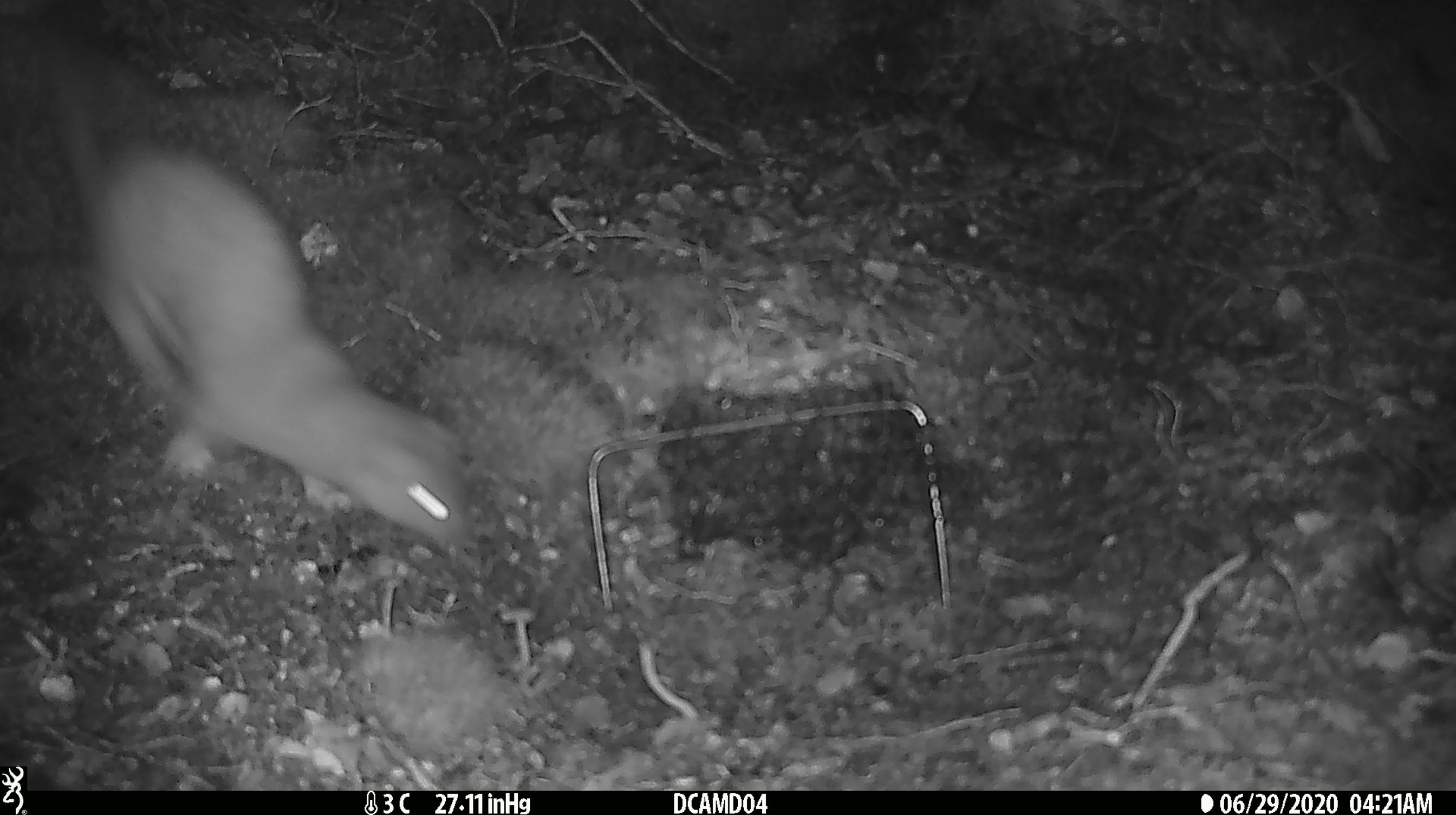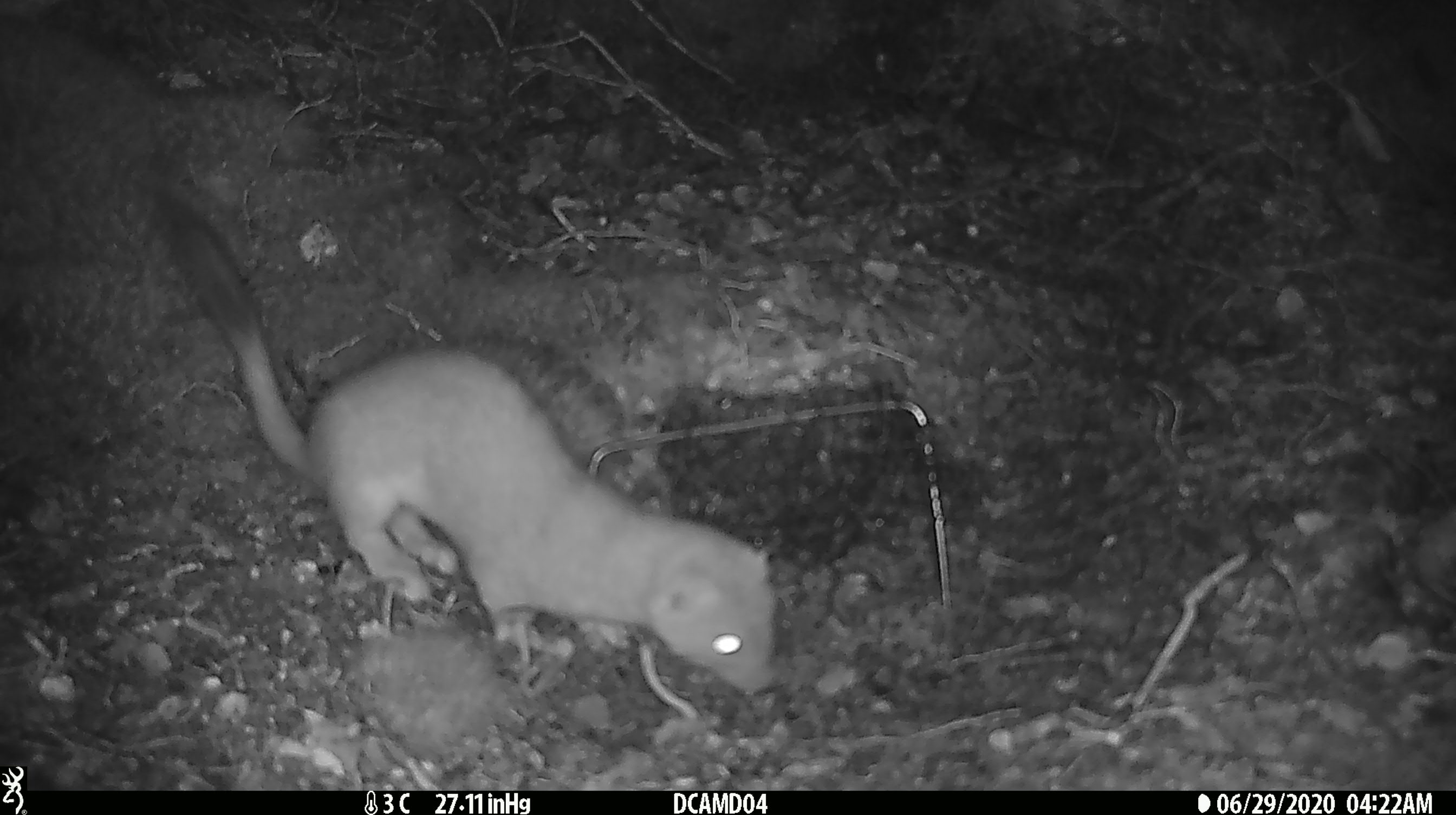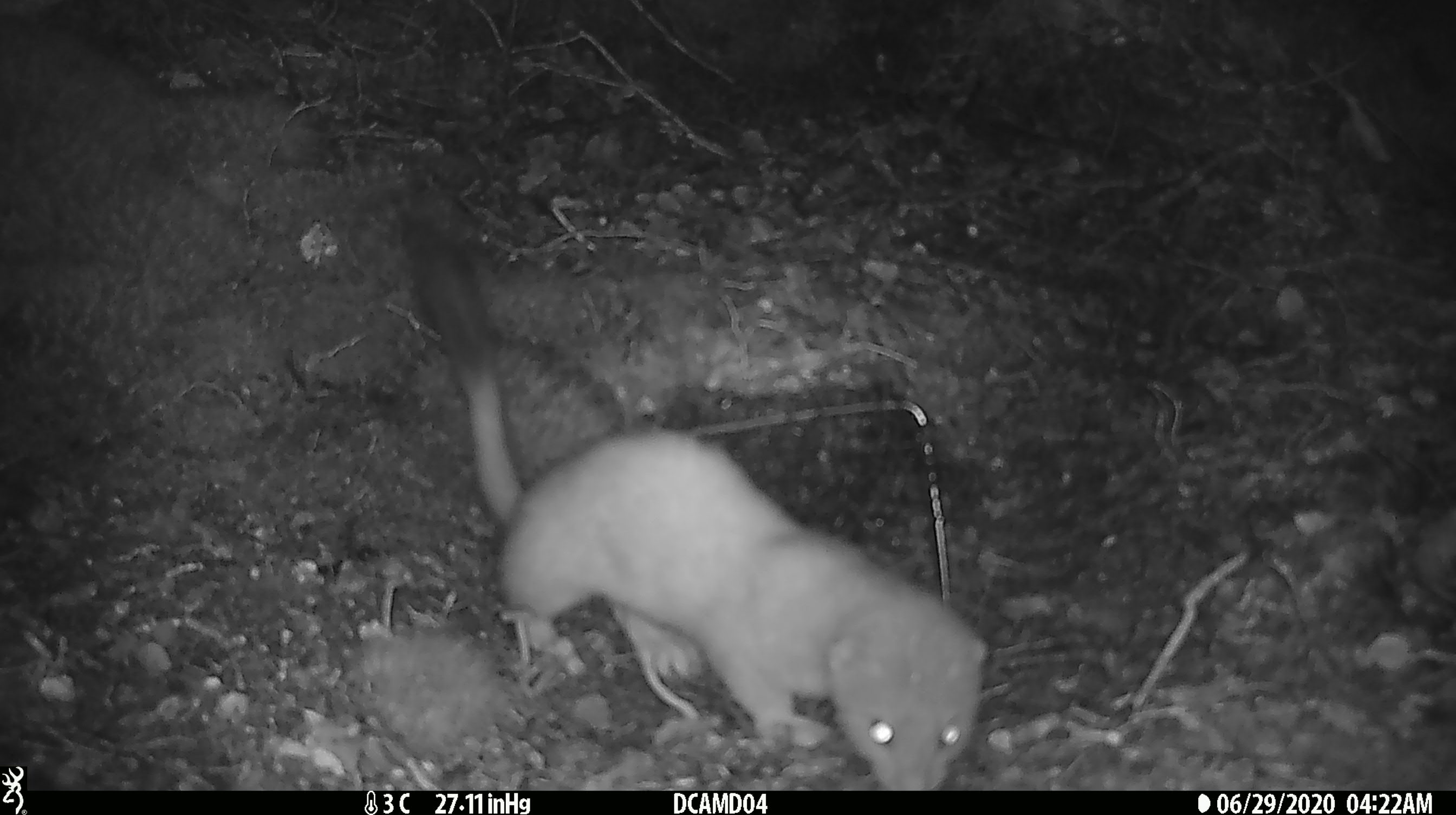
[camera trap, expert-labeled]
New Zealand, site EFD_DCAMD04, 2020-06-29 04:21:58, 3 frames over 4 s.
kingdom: Animalia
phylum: Chordata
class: Mammalia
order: Carnivora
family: Mustelidae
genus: Mustela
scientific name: Mustela erminea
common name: stoat